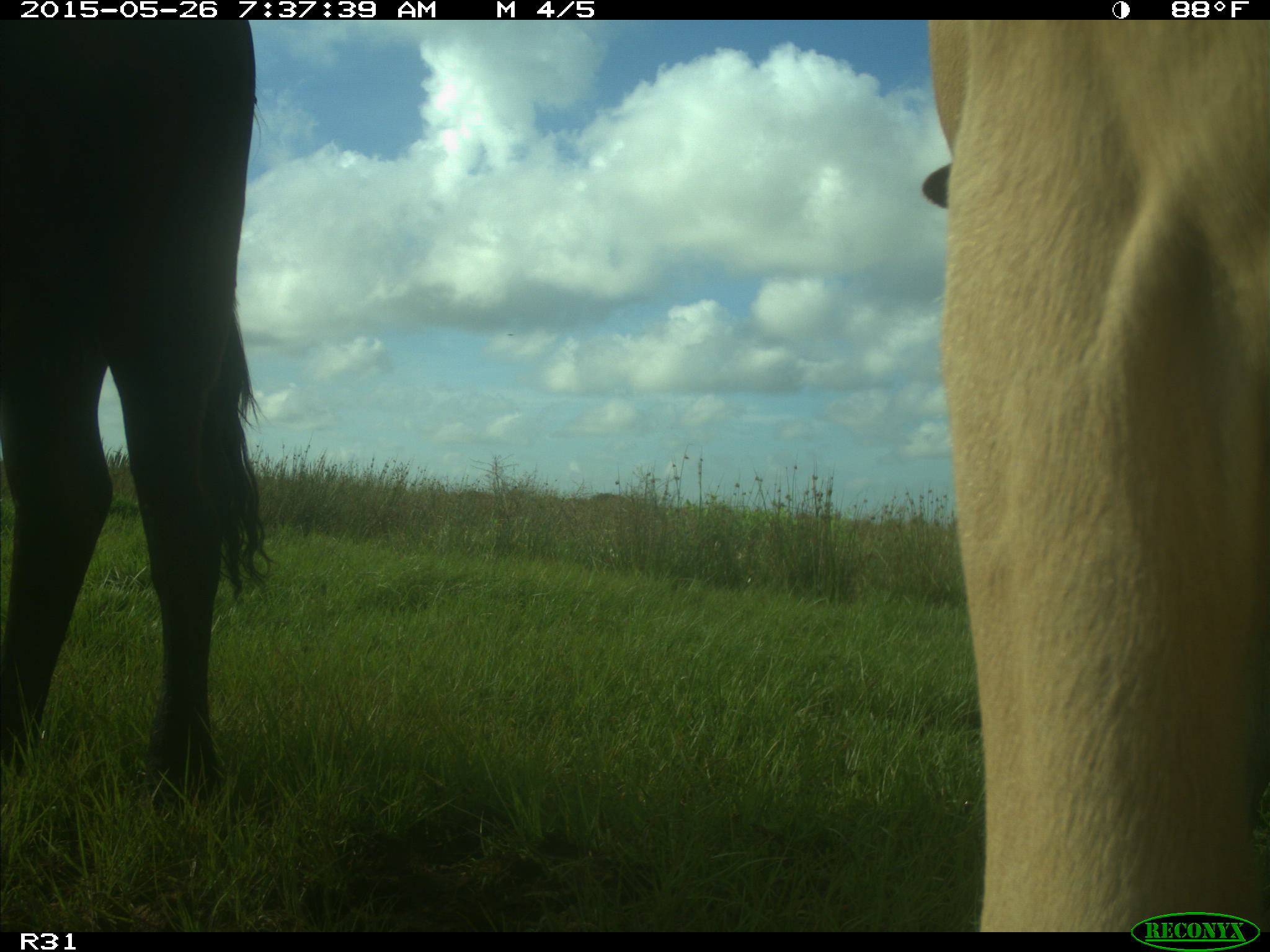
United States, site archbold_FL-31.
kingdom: Animalia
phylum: Chordata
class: Mammalia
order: Artiodactyla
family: Bovidae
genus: Bos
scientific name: Bos taurus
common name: domestic cow